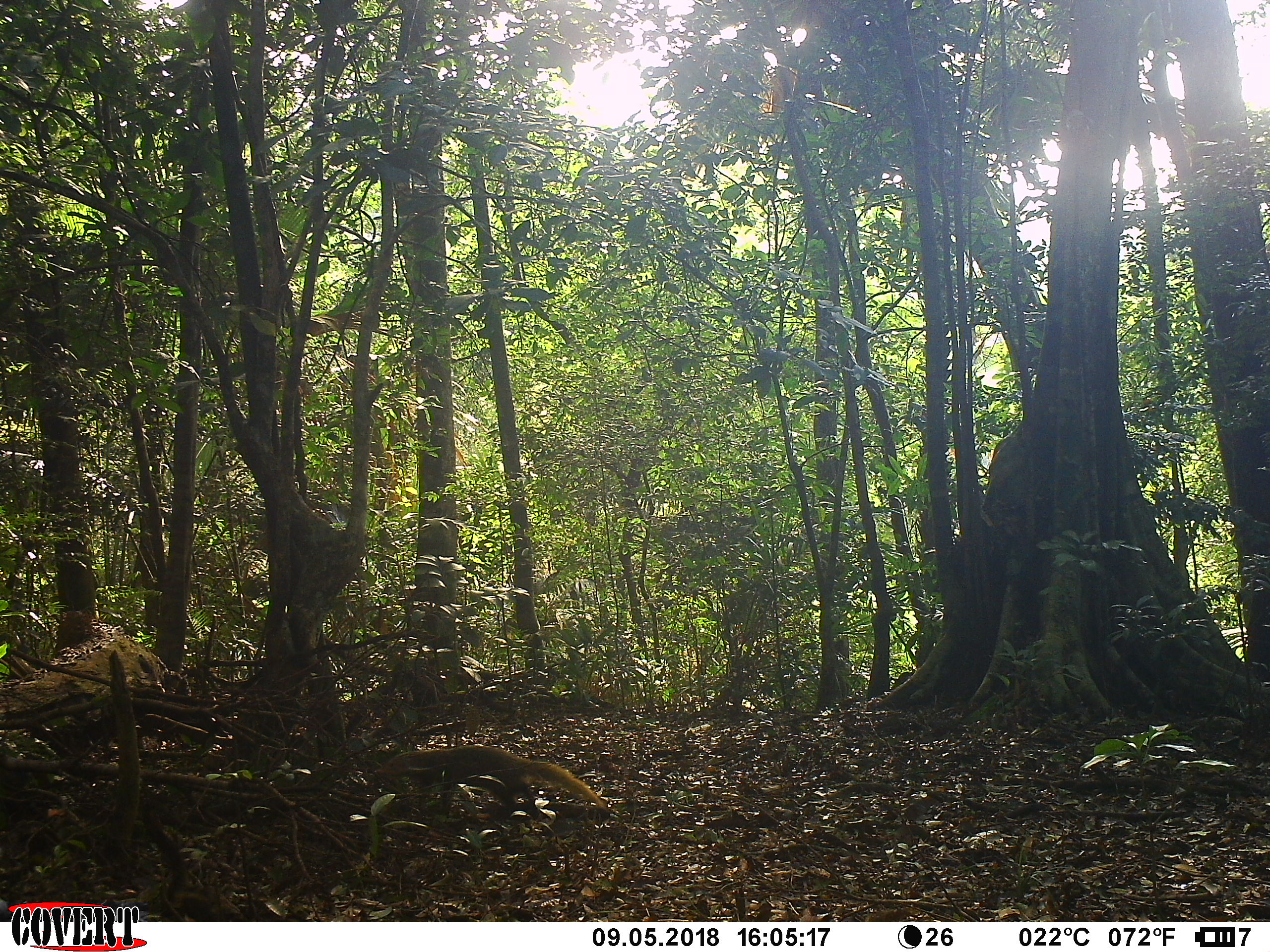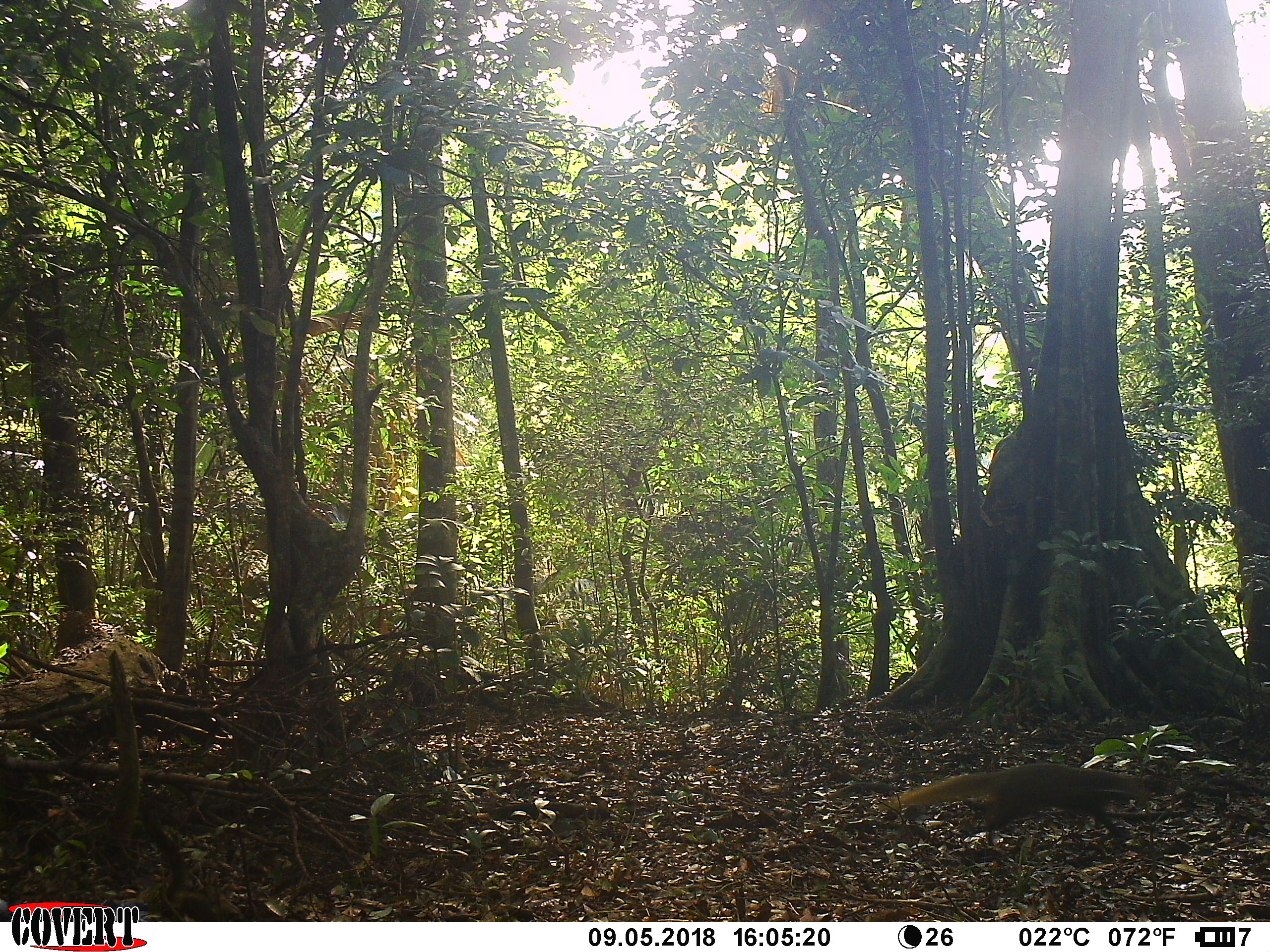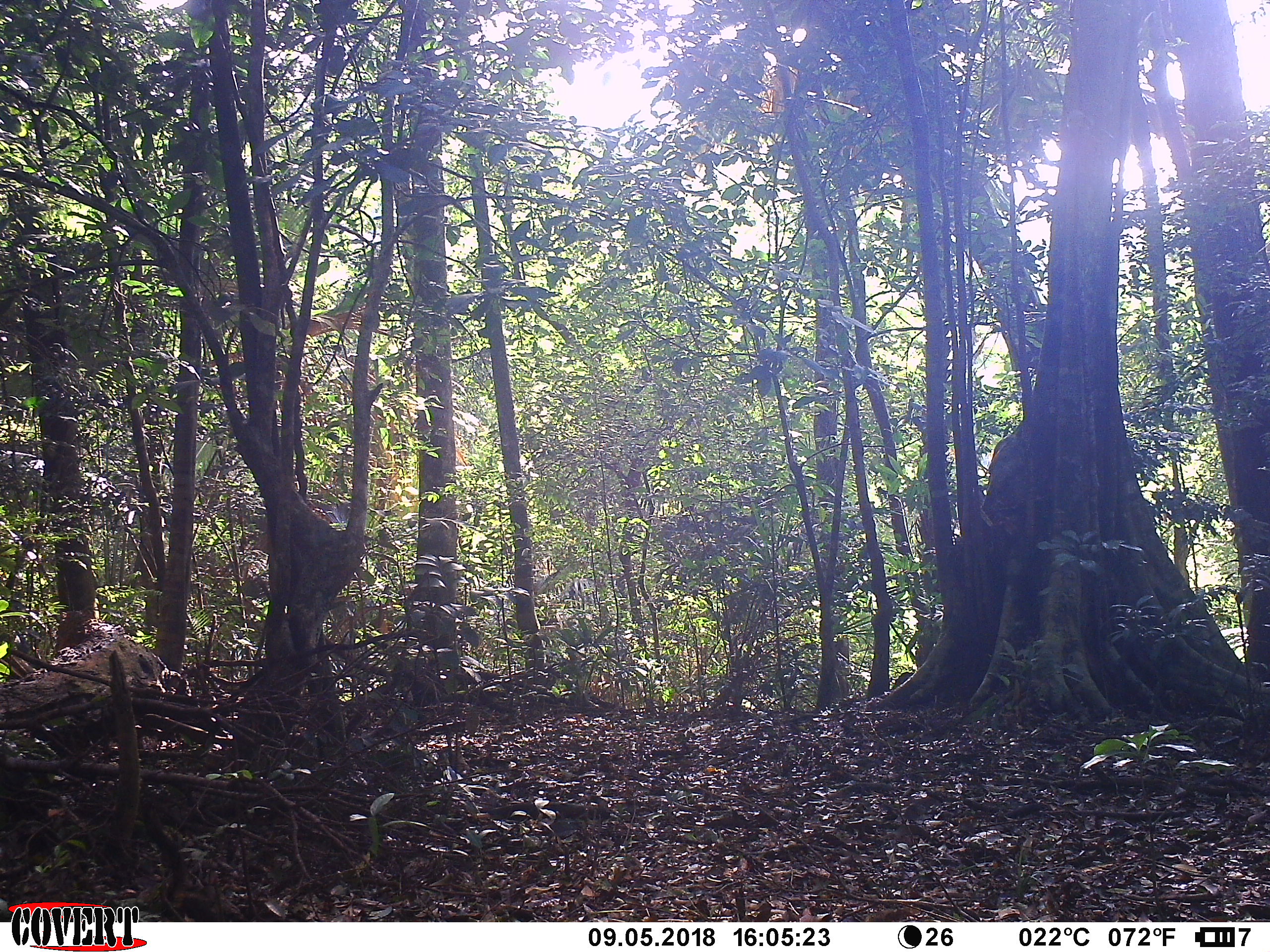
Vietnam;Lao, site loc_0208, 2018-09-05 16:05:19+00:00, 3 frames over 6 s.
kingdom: Animalia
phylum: Chordata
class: Mammalia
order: Carnivora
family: Herpestidae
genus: Urva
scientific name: Urva urva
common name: crab-eating mongoose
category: crab eating mongoose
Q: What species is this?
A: Crab eating mongoose (crab-eating mongoose) (Urva urva).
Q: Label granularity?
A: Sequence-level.